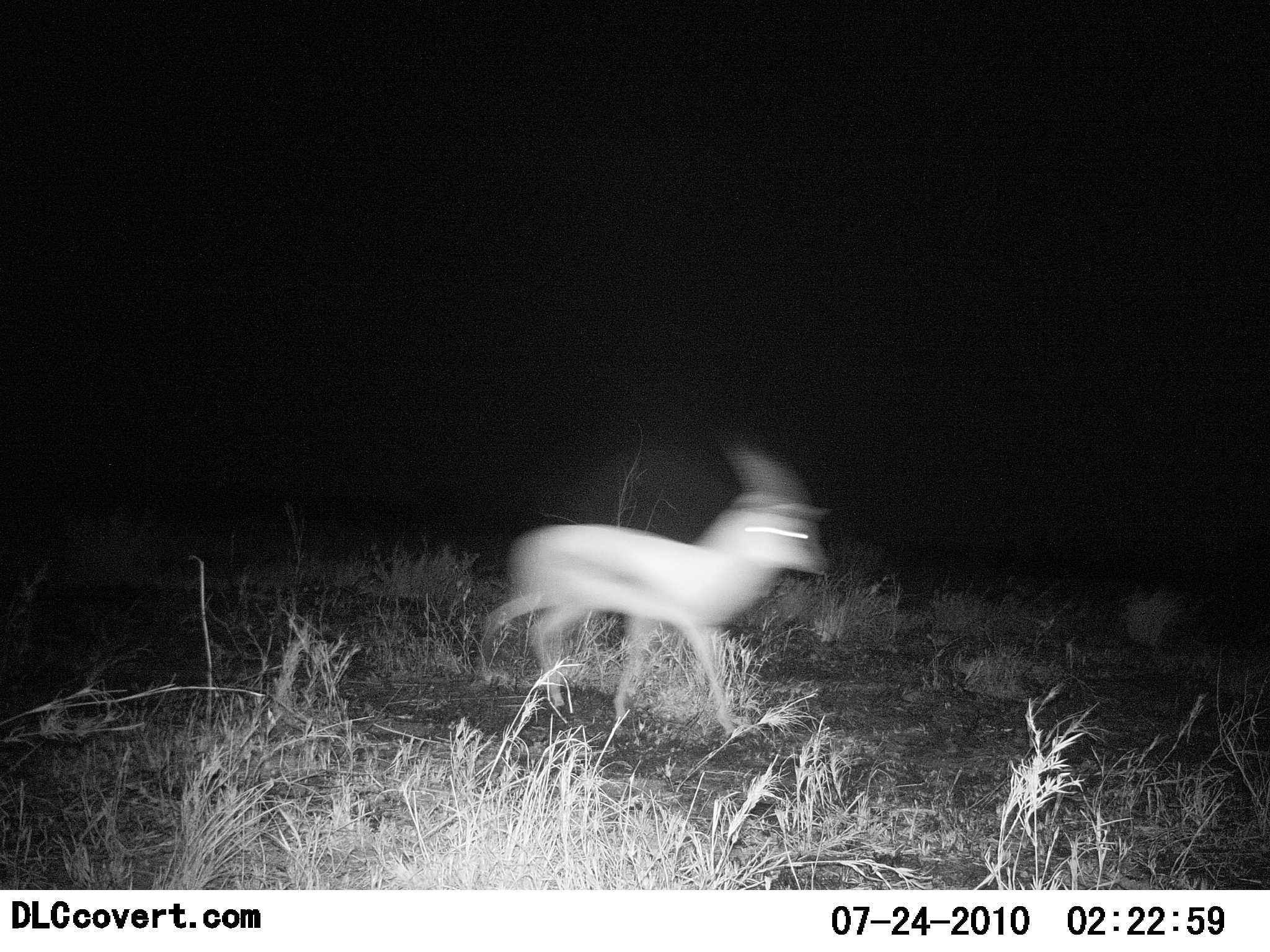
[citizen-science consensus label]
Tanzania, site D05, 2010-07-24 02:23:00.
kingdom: Animalia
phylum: Chordata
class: Mammalia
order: Artiodactyla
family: Bovidae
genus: Eudorcas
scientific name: Eudorcas thomsonii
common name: thomson's gazelle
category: gazellethomsons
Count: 1.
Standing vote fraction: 8%.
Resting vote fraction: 0%.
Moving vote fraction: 100%.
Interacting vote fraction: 0%.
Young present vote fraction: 0%.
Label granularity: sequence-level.